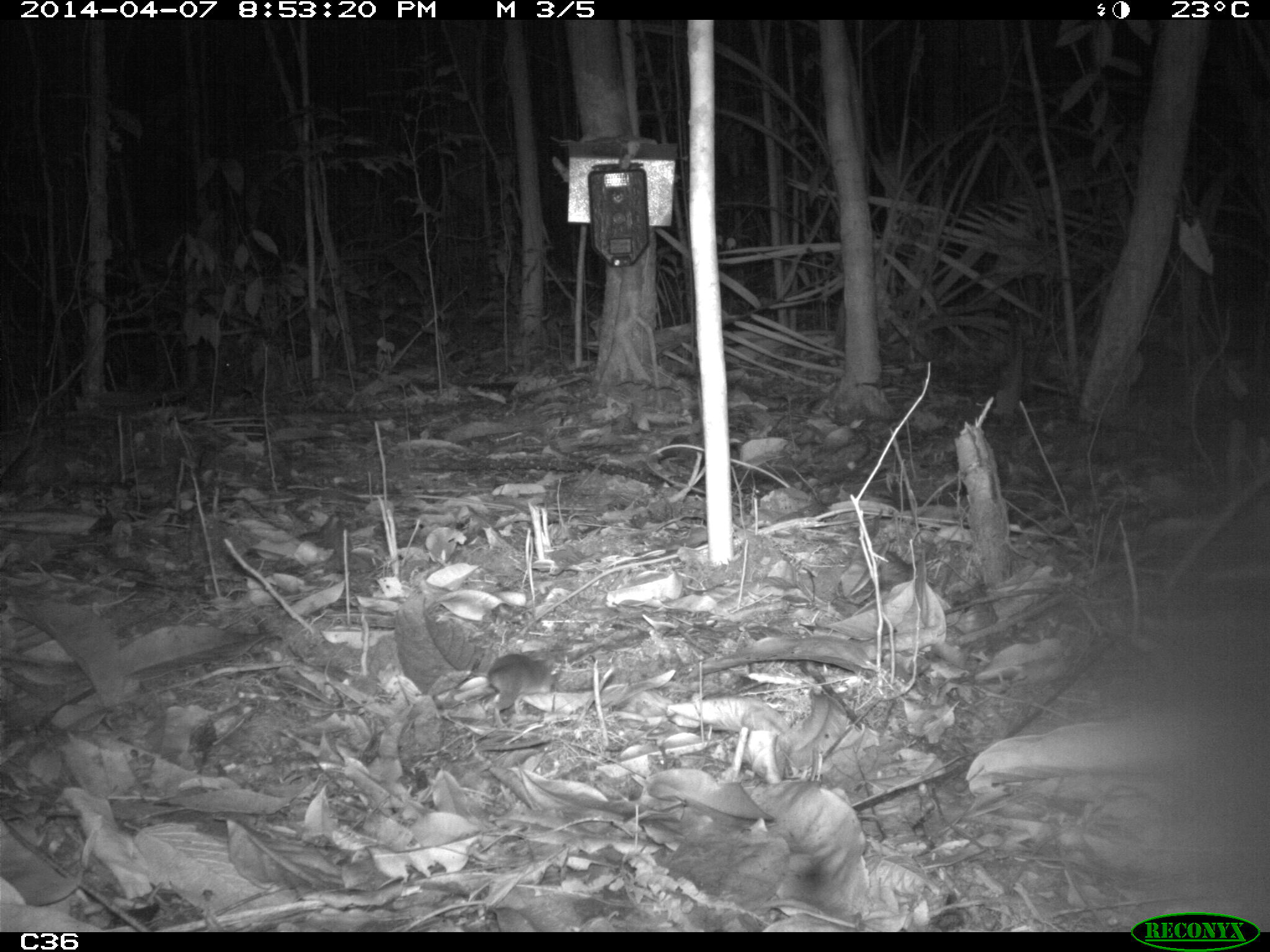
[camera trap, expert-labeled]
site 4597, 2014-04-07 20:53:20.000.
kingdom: Animalia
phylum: Chordata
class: Mammalia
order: Rodentia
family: Muridae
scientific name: Muridae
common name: mice, rats, and gerbils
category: unknown mouse or rat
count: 1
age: adult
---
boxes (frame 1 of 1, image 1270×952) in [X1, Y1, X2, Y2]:
unknown mouse or rat: [486, 652, 558, 728]